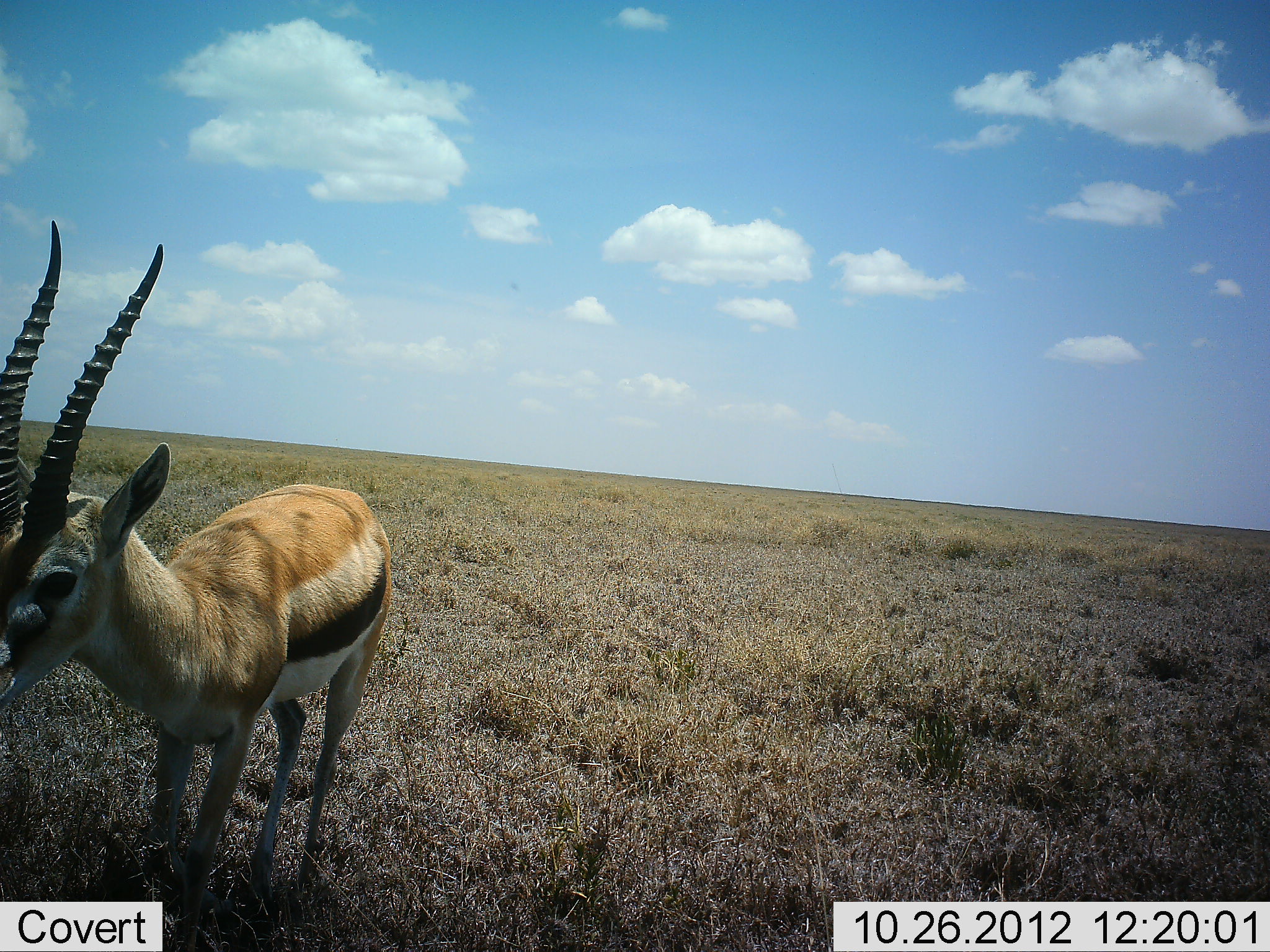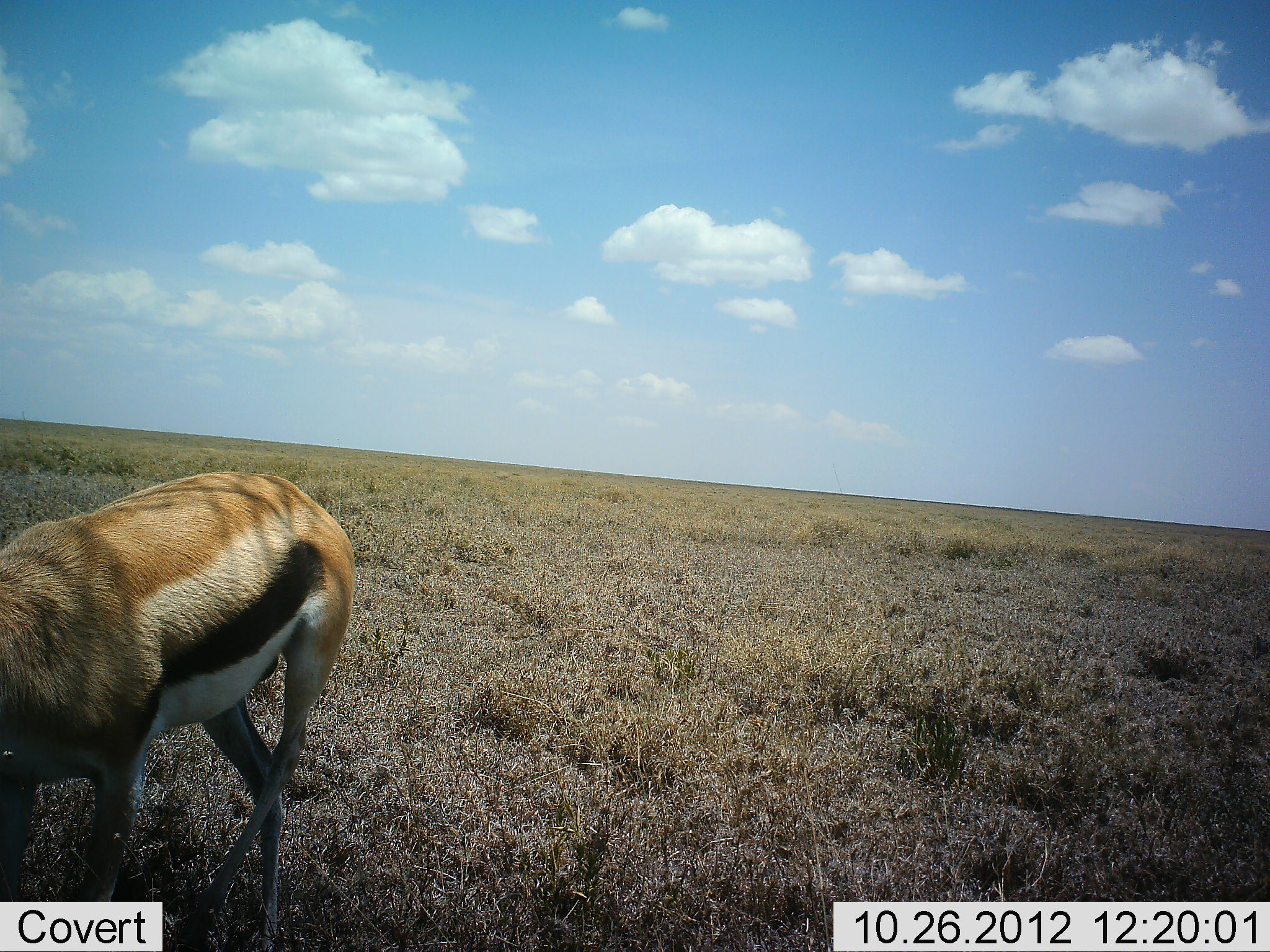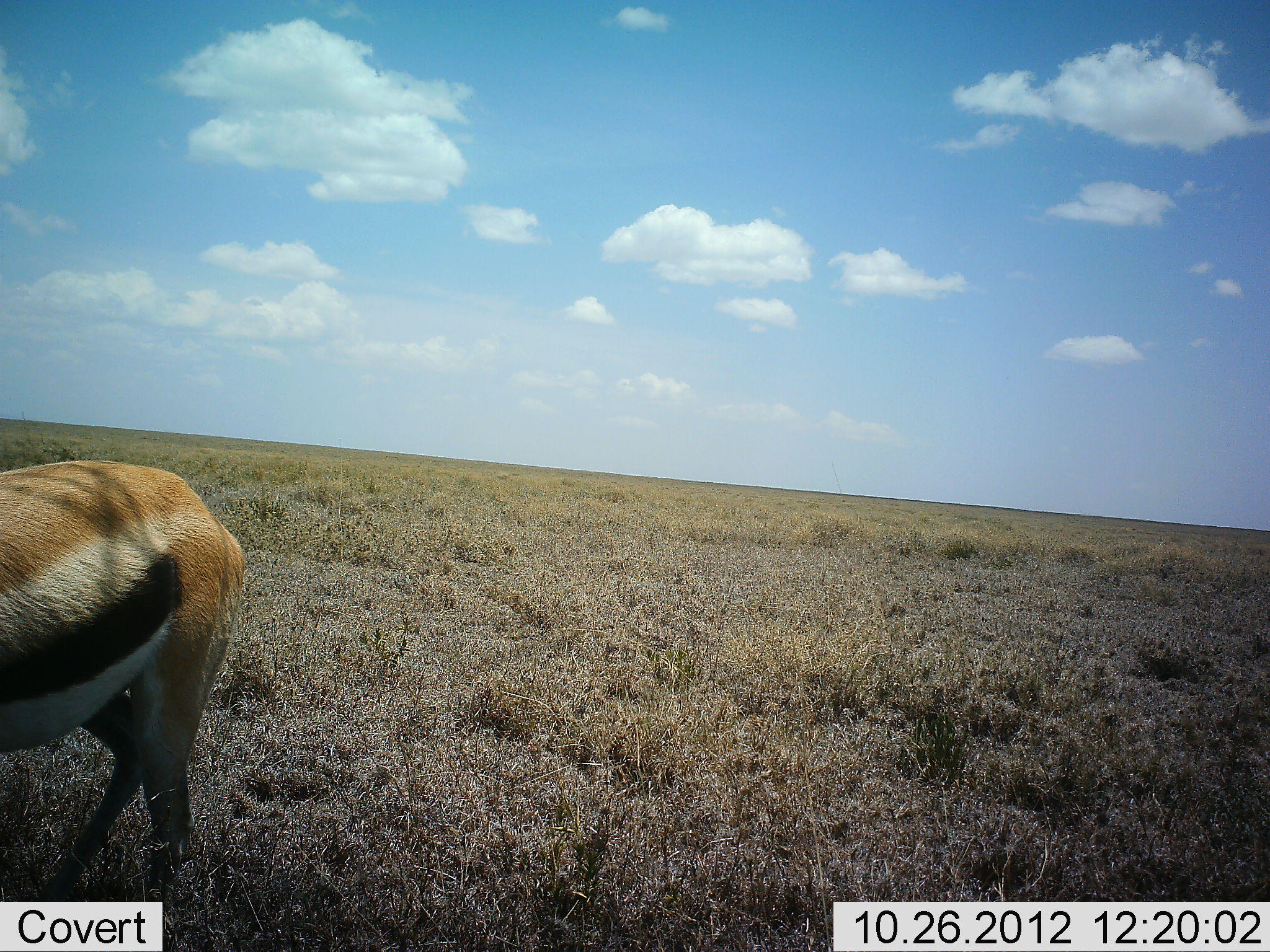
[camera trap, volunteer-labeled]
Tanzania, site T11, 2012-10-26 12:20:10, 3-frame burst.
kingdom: Animalia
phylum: Chordata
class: Mammalia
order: Artiodactyla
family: Bovidae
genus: Eudorcas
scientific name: Eudorcas thomsonii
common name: thomson's gazelle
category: gazellethomsons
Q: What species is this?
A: Gazellethomsons (thomson's gazelle) (Eudorcas thomsonii).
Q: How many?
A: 1.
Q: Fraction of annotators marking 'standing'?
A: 0%.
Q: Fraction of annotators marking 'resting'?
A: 0%.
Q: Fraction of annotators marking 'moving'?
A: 100%.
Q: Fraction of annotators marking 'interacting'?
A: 0%.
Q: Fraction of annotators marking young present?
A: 0%.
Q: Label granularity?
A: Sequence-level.